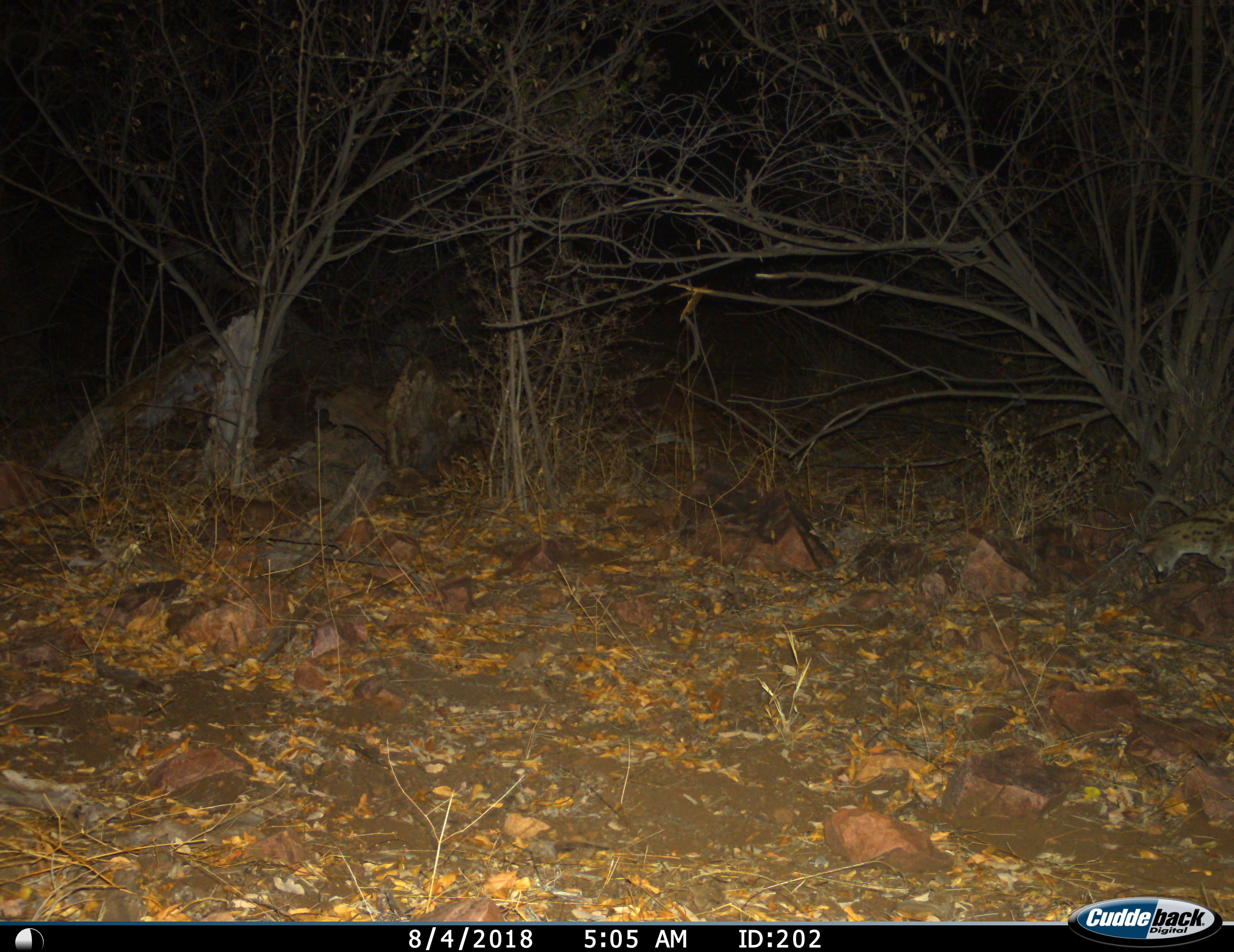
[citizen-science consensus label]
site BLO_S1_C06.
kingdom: Animalia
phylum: Chordata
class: Mammalia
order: Carnivora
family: Viverridae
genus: Genetta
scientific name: Genetta genetta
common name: small-spotted genet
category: genetcommonsmallspotted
Genetcommonsmallspotted (small-spotted genet) (Genetta genetta), count 1. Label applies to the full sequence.